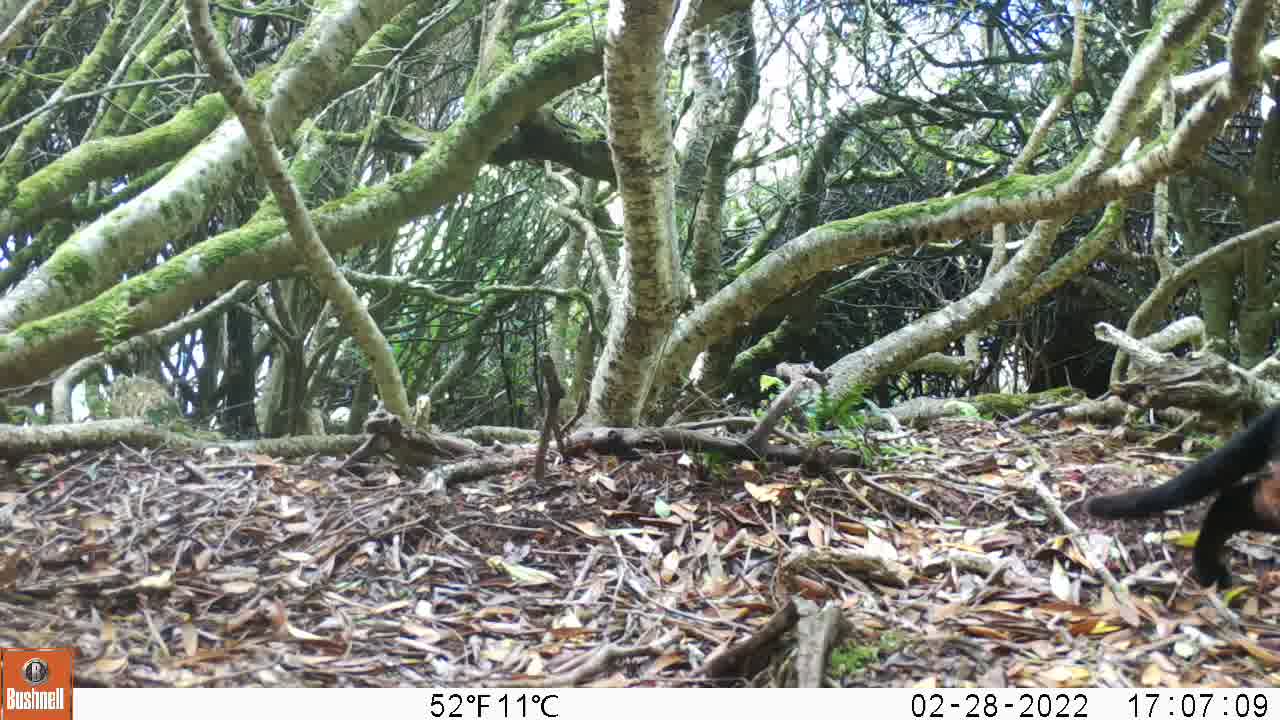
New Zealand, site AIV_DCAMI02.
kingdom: Animalia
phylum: Chordata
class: Mammalia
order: Carnivora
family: Felidae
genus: Felis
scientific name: Felis catus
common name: domestic cat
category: cat